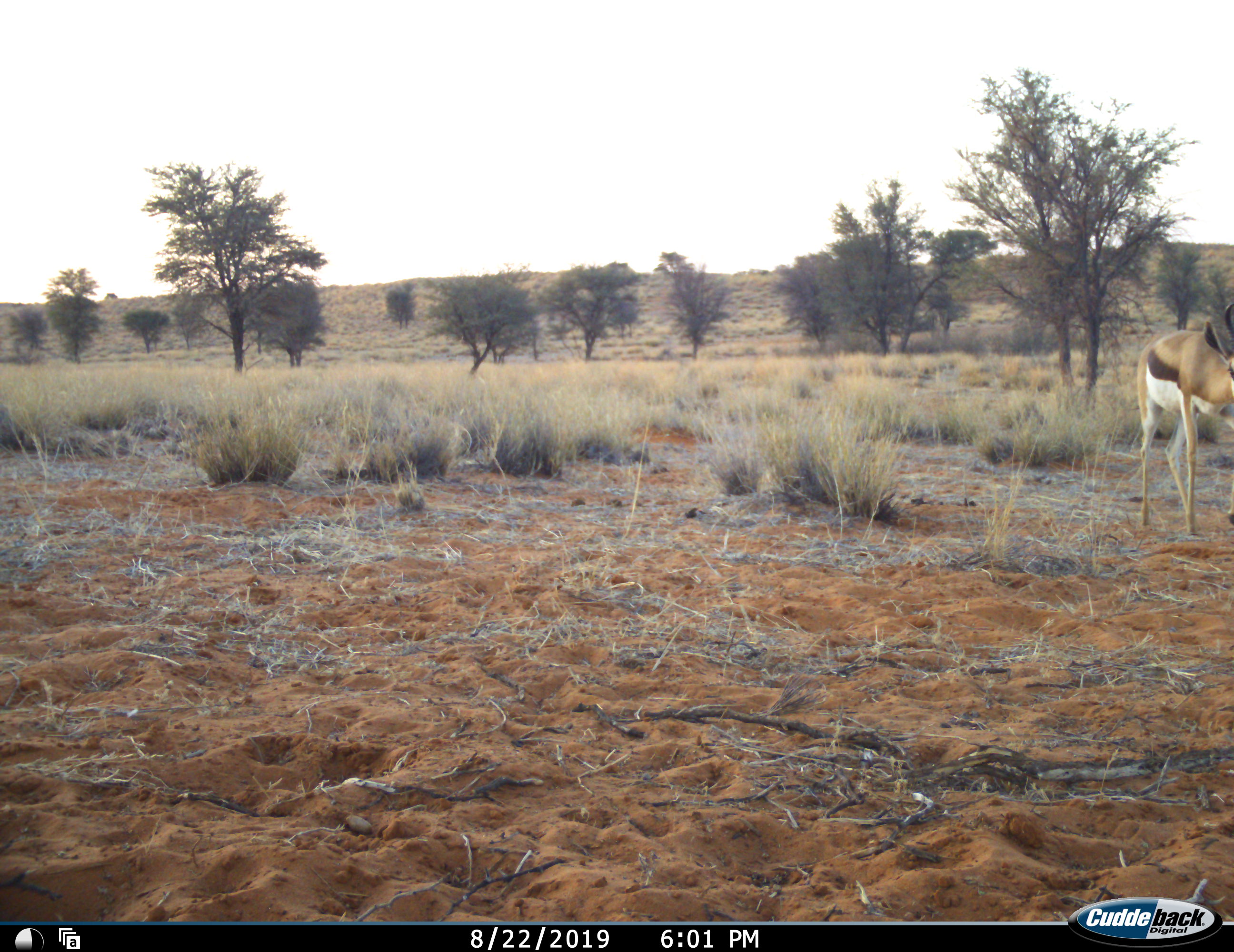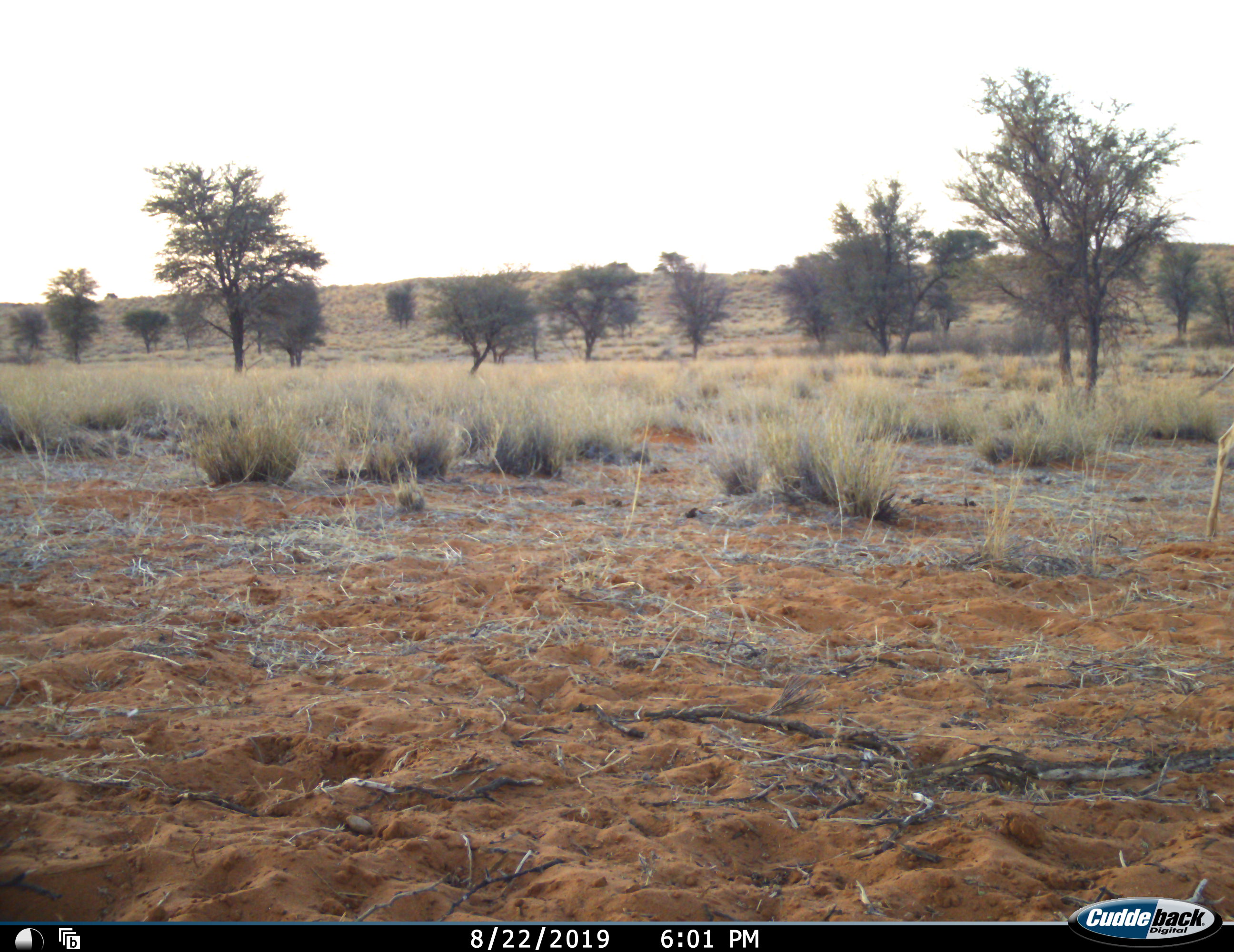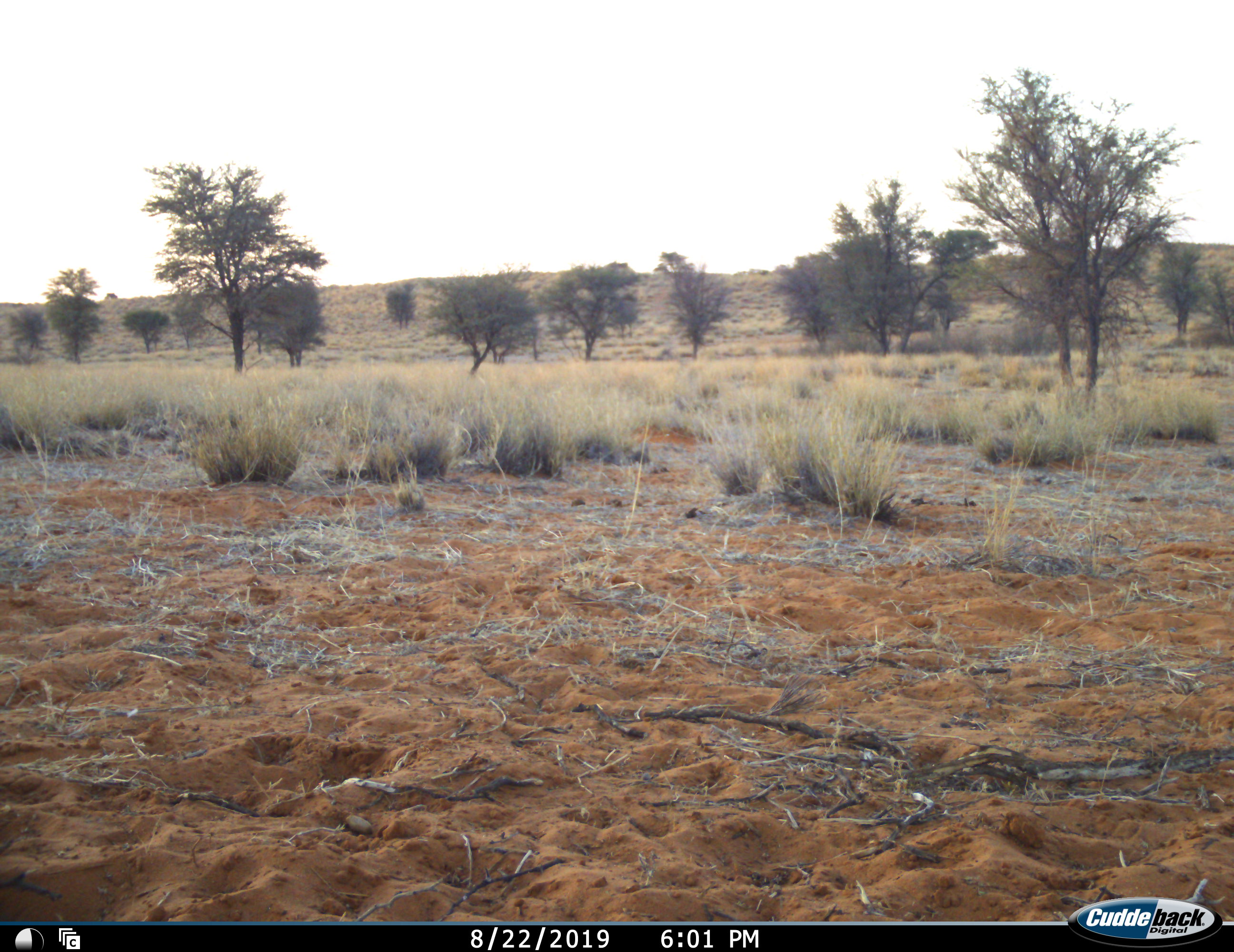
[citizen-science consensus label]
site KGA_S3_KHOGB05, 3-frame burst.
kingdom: Animalia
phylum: Chordata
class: Mammalia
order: Artiodactyla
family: Bovidae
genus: Antidorcas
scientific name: Antidorcas marsupialis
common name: springbok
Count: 1.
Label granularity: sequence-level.